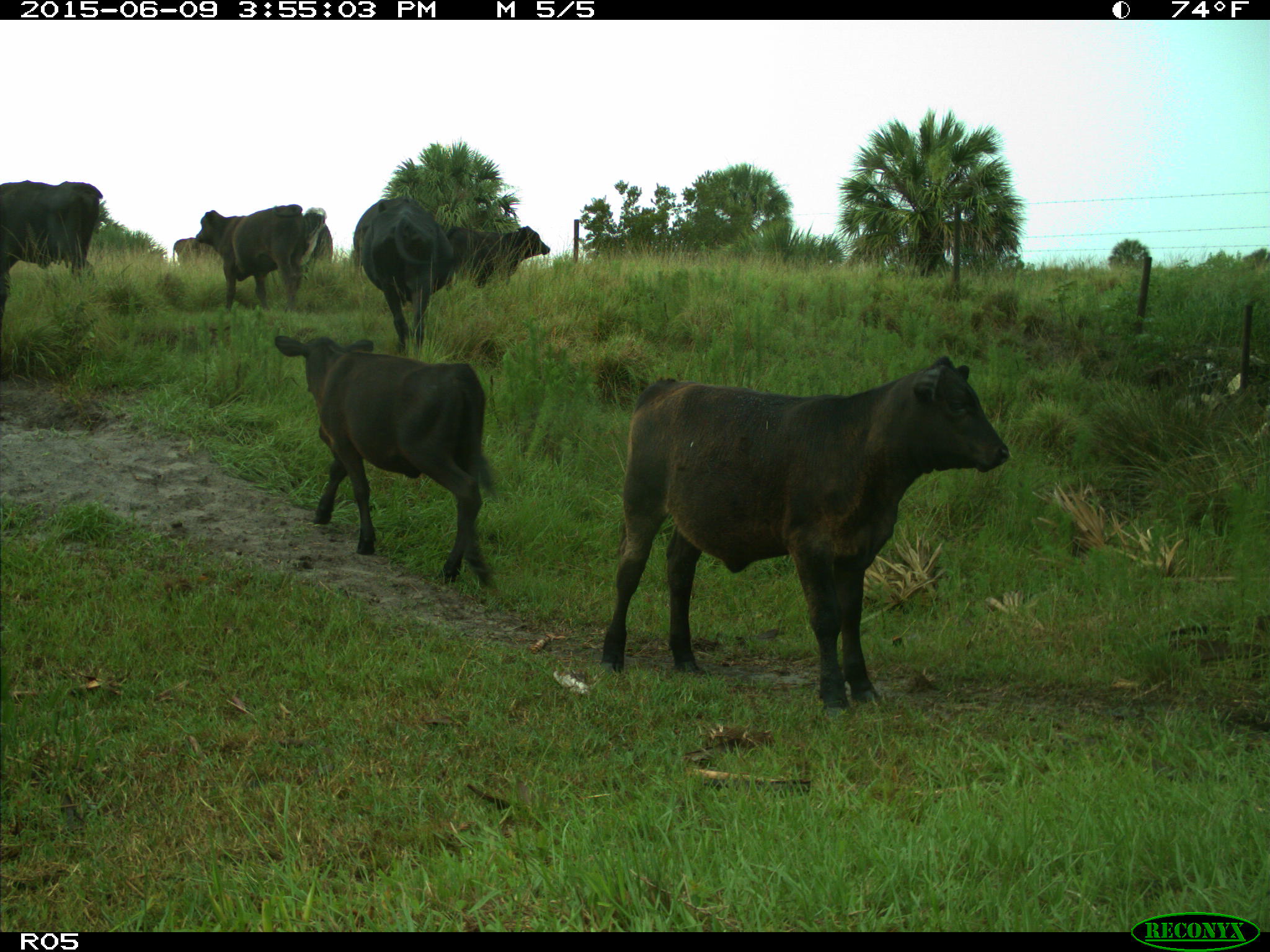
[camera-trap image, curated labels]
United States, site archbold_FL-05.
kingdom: Animalia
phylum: Chordata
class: Mammalia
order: Artiodactyla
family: Bovidae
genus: Bos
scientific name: Bos taurus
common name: domestic cow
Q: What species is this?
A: Bos taurus (domestic cow).